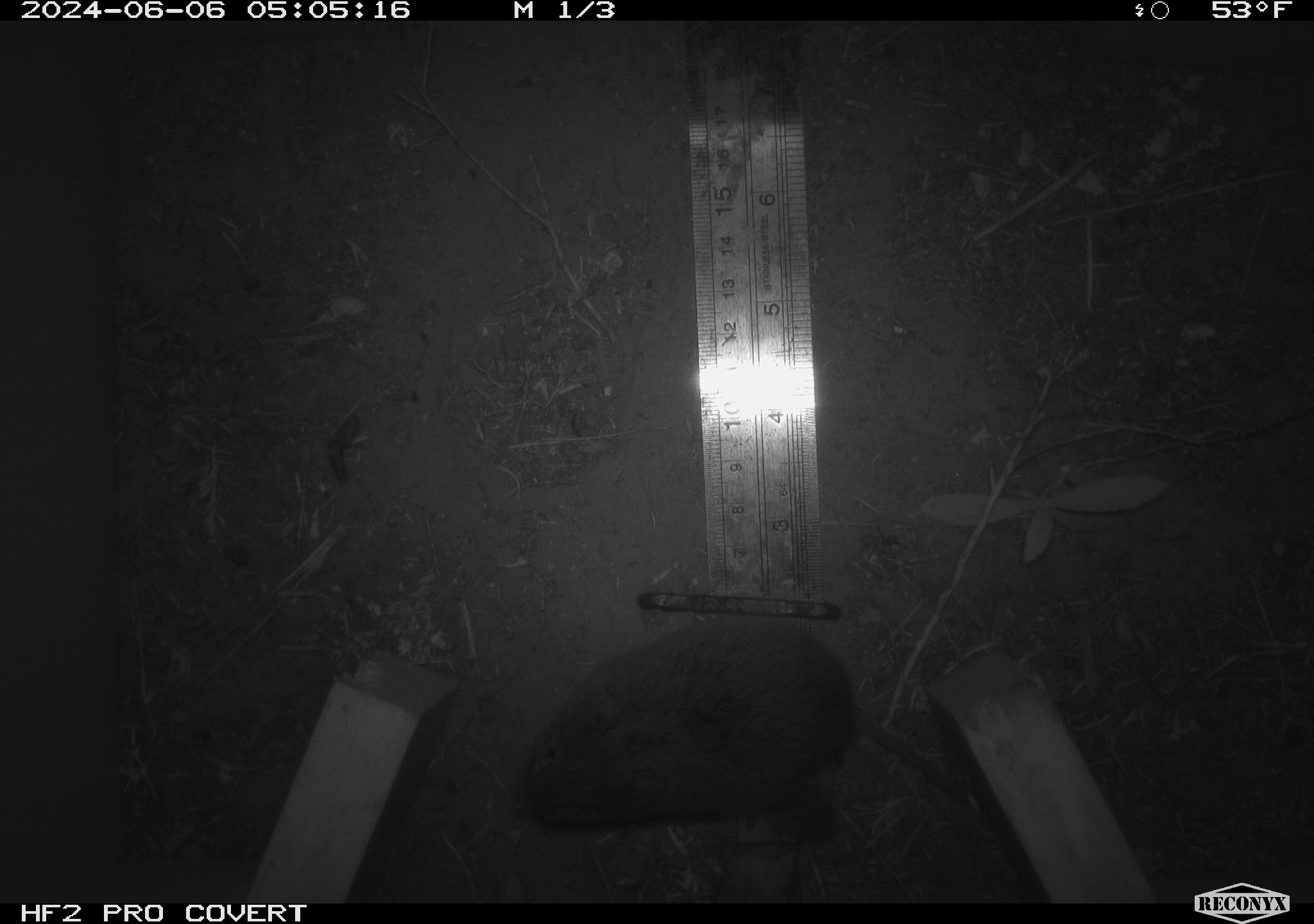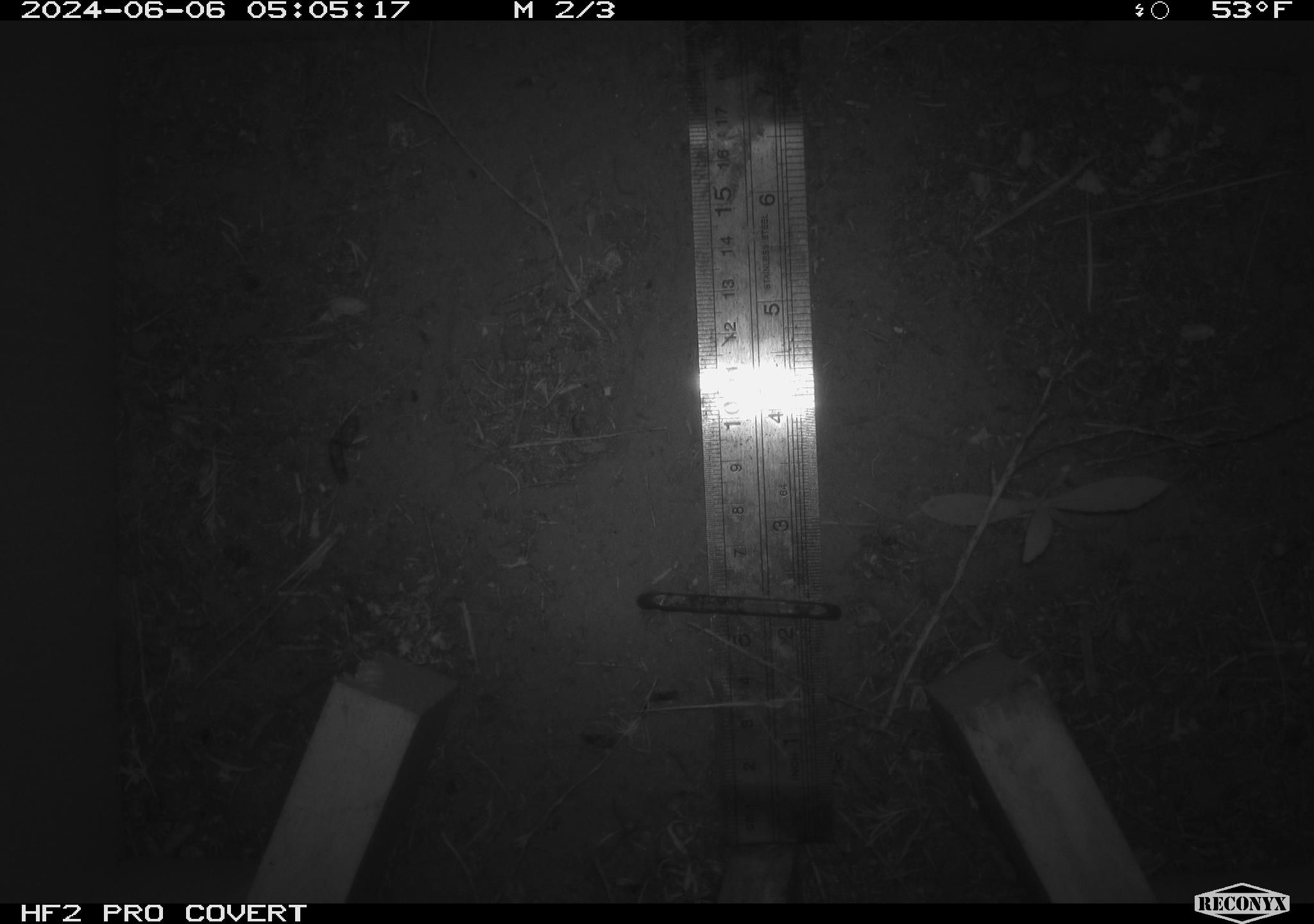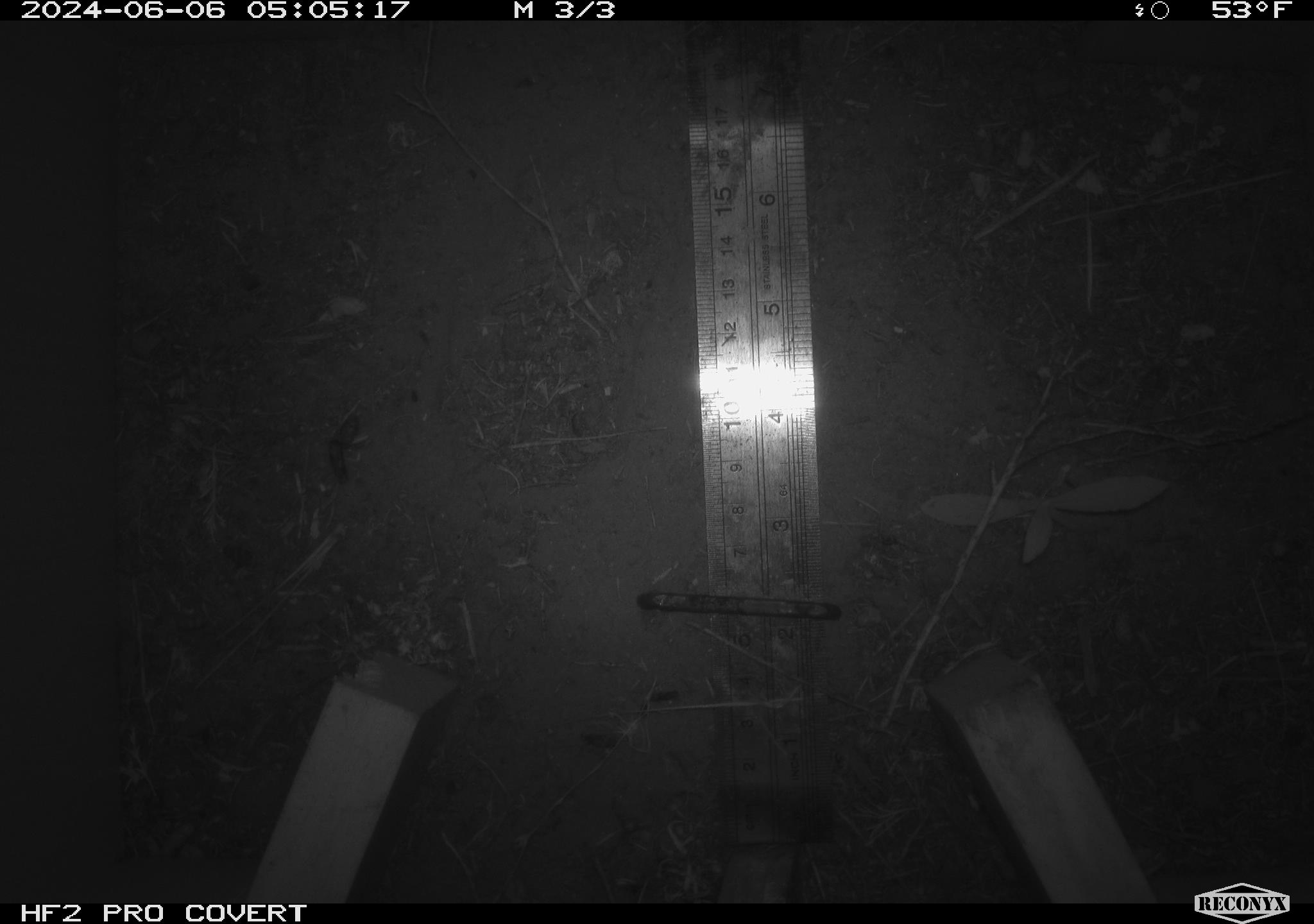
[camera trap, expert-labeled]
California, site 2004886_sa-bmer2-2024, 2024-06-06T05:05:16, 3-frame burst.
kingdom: Animalia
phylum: Chordata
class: Mammalia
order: Rodentia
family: Cricetidae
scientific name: Cricetidae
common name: hamsters, voles, lemmings, and allies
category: cricetidae family